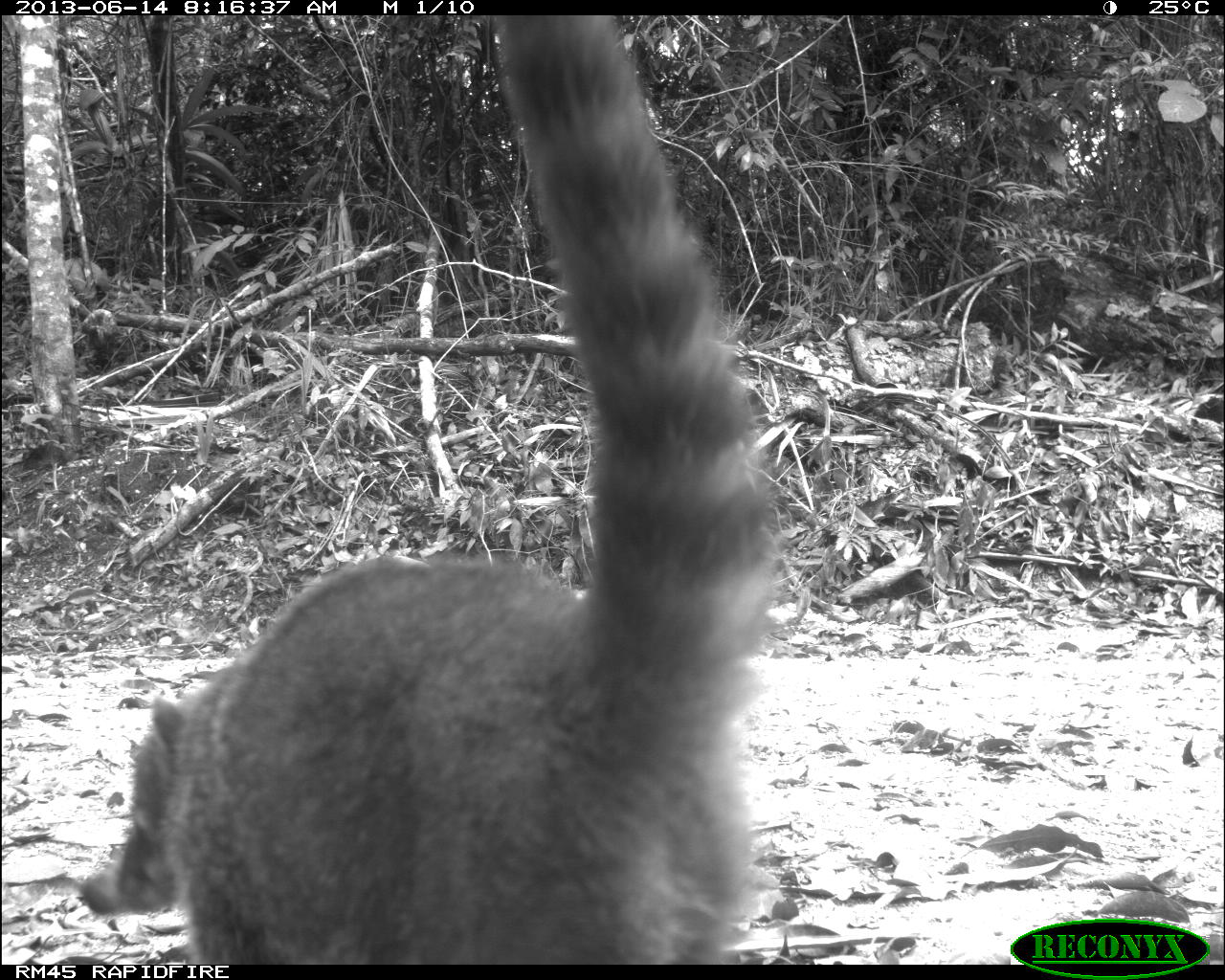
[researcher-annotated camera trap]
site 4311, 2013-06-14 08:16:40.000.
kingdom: Animalia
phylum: Chordata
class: Mammalia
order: Carnivora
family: Procyonidae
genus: Nasua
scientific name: Nasua narica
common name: white-nosed coati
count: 2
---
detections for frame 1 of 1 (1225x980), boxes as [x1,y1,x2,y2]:
nasua narica: [80,14,776,962]